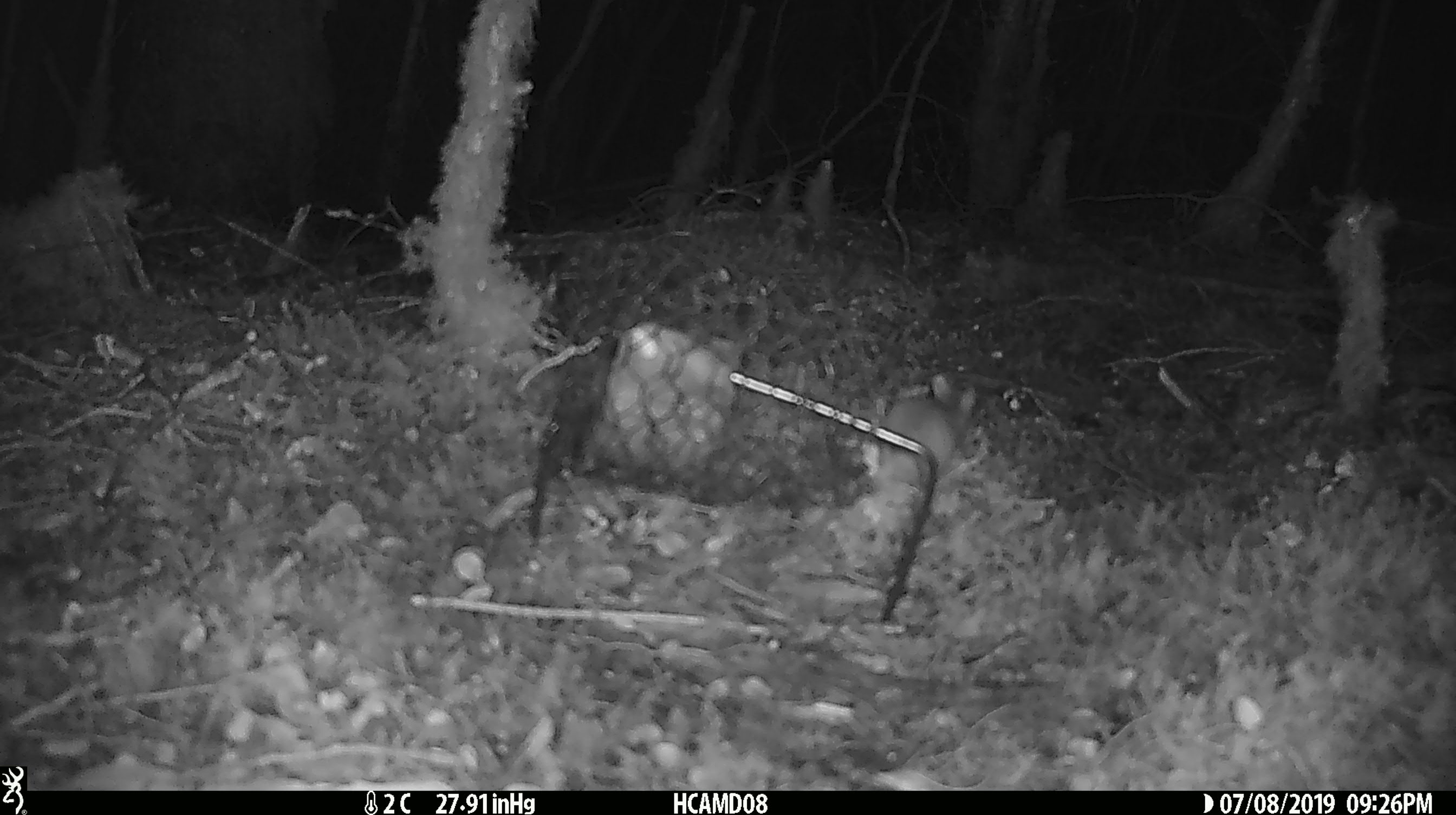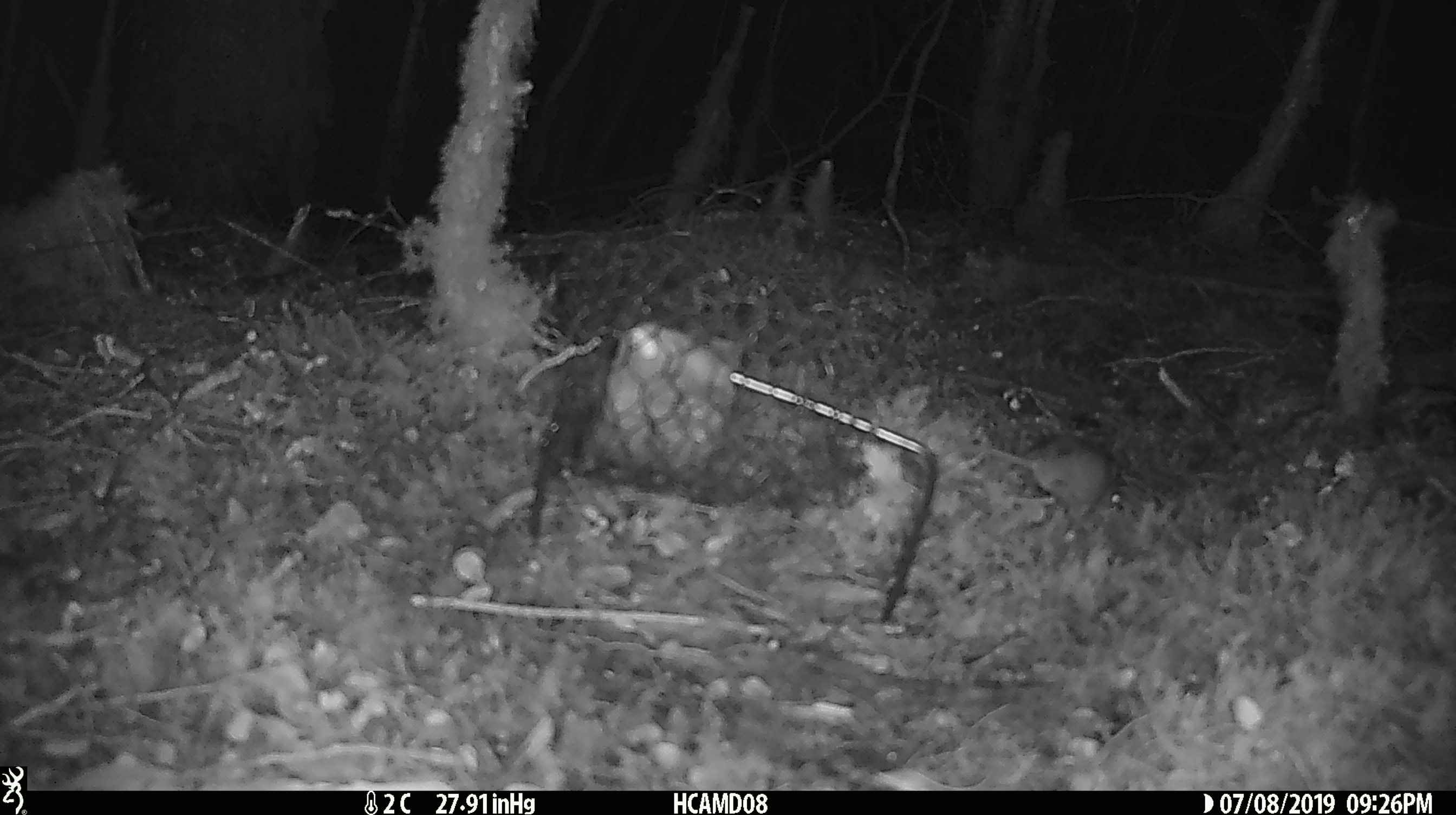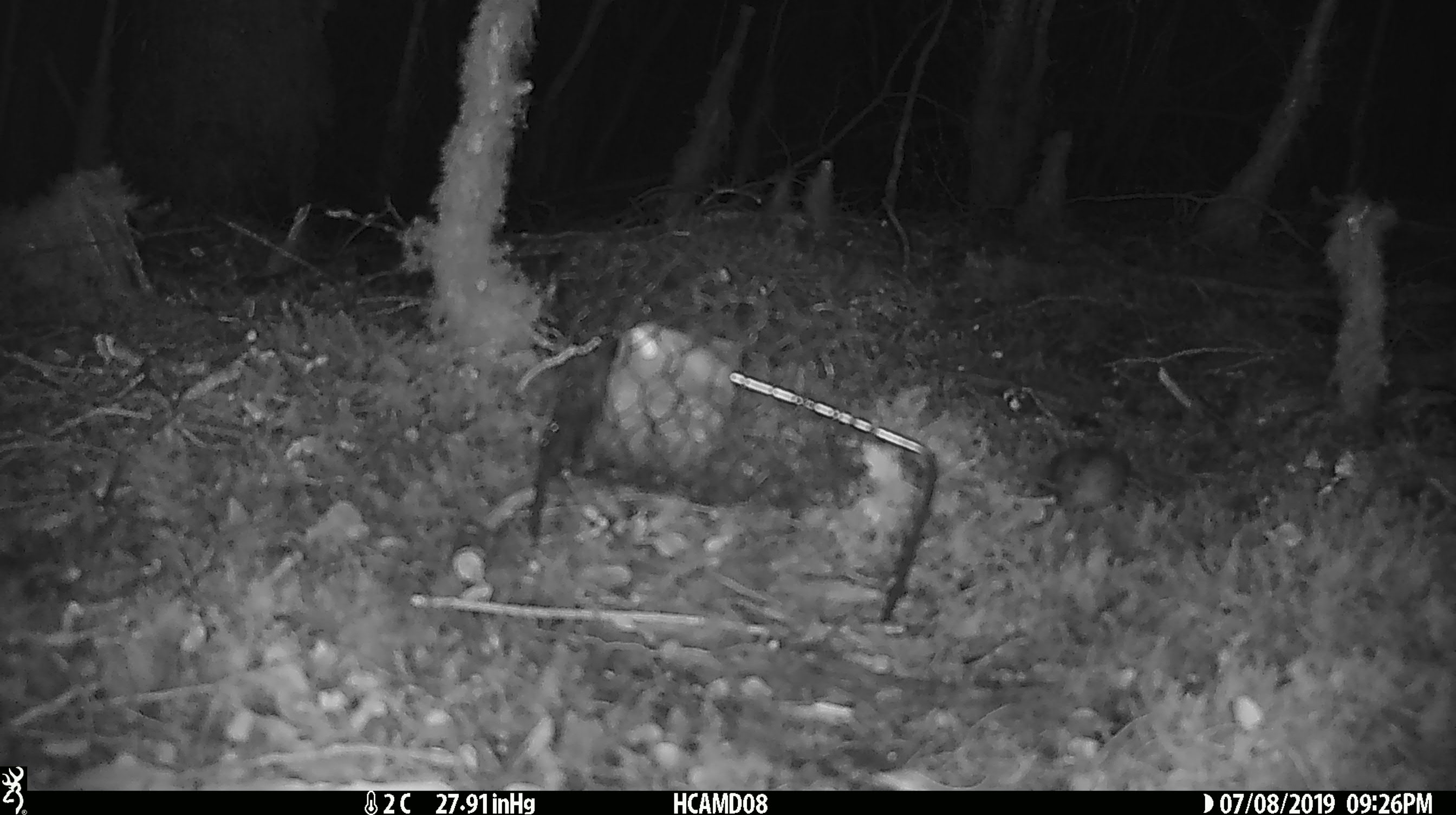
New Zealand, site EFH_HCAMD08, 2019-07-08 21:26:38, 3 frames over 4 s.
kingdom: Animalia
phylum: Chordata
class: Mammalia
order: Rodentia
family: Muridae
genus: Mus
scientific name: Mus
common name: mouse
Mouse (Mus).